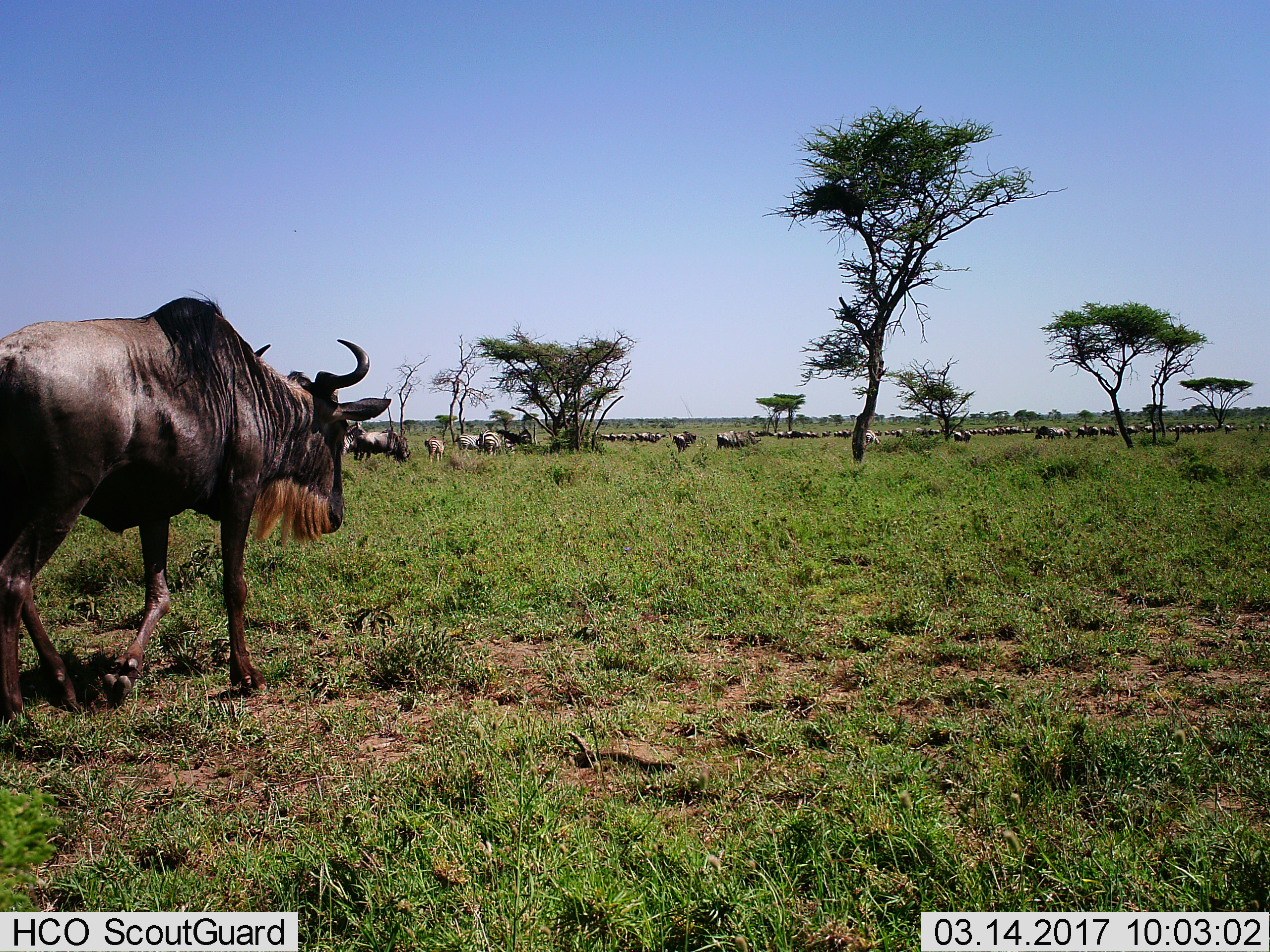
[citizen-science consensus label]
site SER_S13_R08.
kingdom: Animalia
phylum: Chordata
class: Mammalia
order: Artiodactyla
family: Bovidae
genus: Connochaetes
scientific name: Connochaetes taurinus taurinus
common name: blue wildebeest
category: wildebeestblue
Wildebeestblue (blue wildebeest) (Connochaetes taurinus taurinus), count 11-50. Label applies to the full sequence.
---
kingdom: Animalia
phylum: Chordata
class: Mammalia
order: Perissodactyla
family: Equidae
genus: Equus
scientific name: Equus quagga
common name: plains zebra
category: zebraplains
Zebraplains (plains zebra) (Equus quagga), count 5. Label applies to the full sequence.